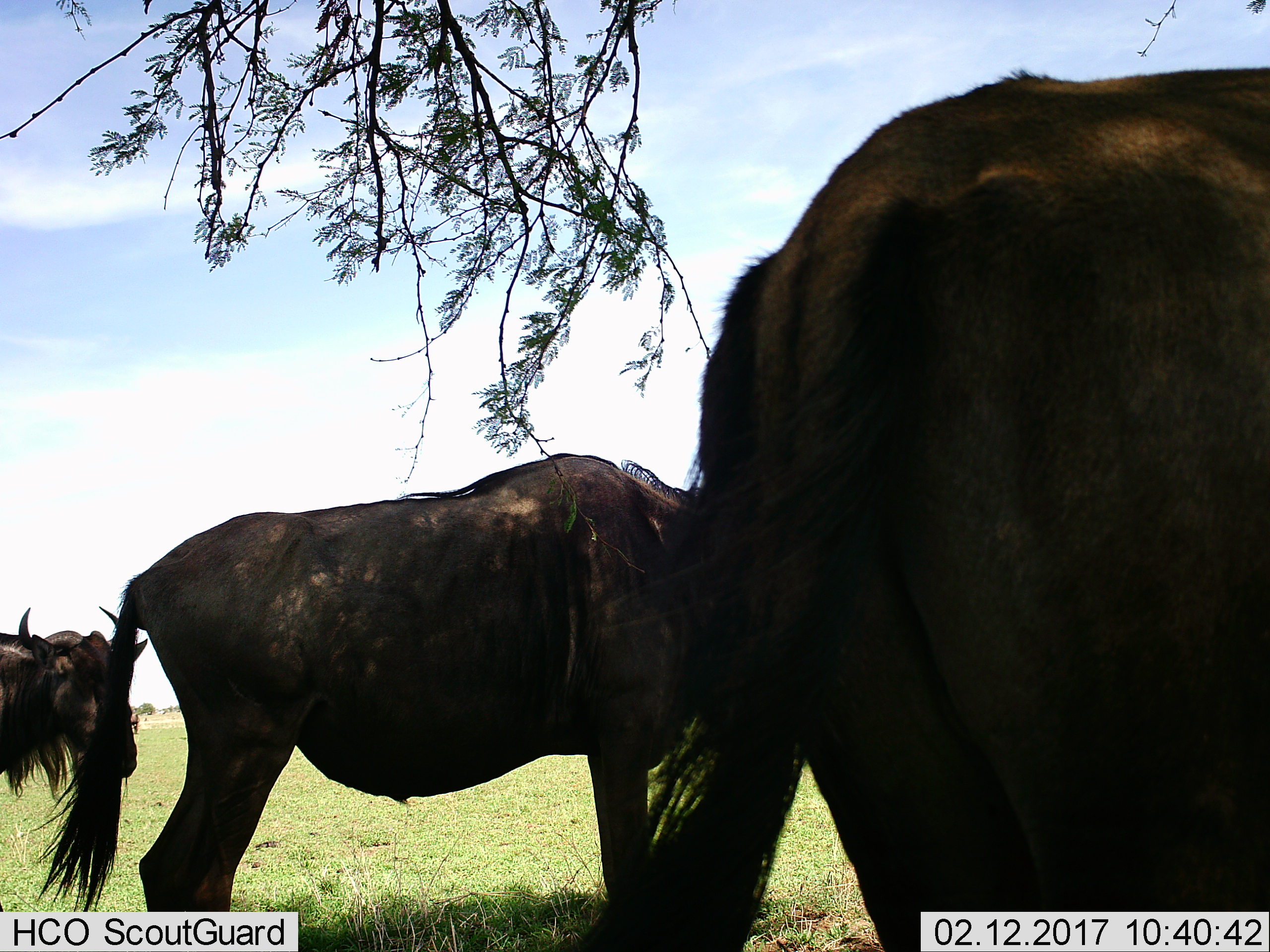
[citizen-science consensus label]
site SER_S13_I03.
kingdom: Animalia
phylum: Chordata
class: Mammalia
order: Artiodactyla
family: Bovidae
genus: Connochaetes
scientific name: Connochaetes taurinus taurinus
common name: blue wildebeest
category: wildebeestblue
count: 3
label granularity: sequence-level